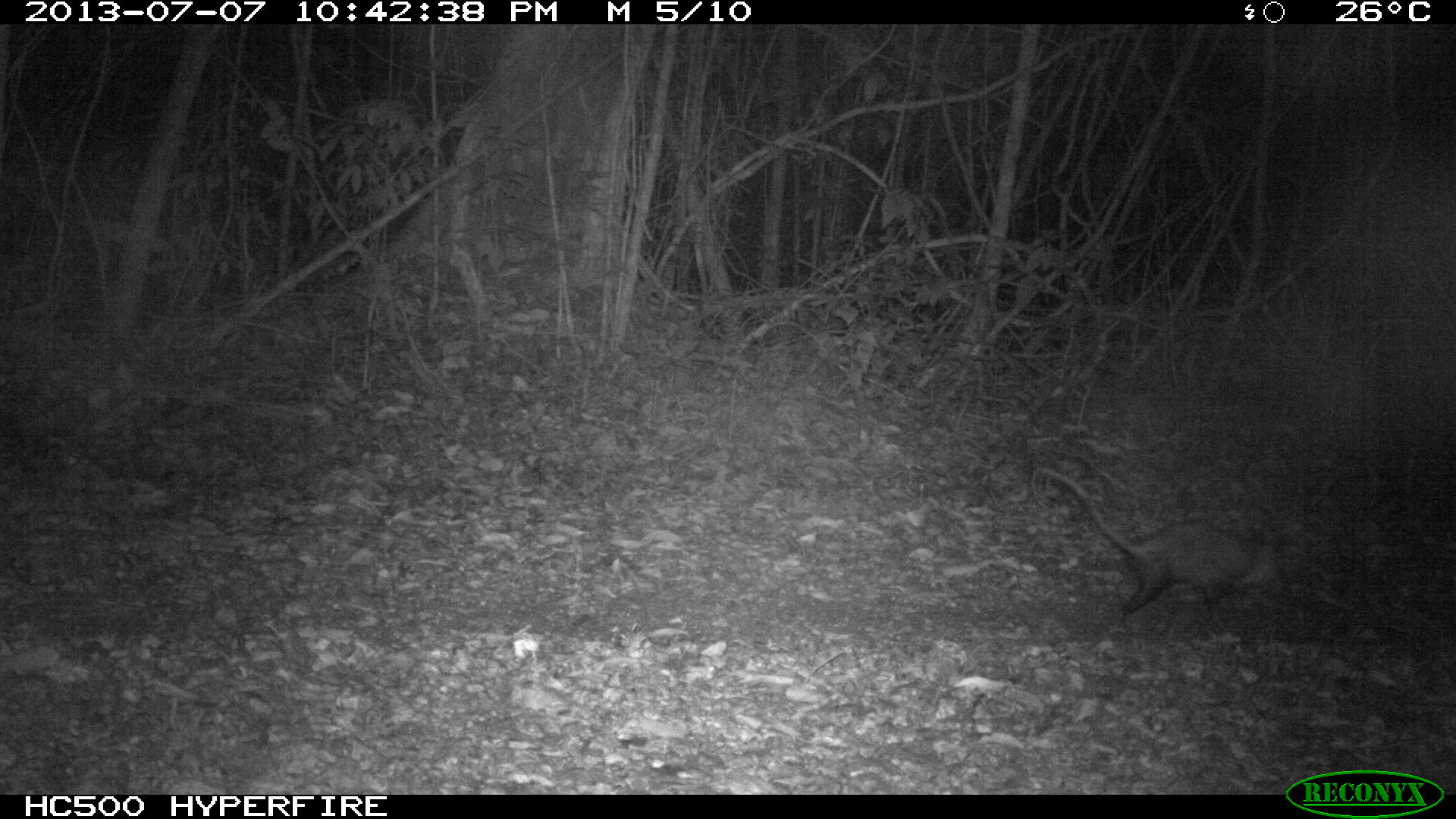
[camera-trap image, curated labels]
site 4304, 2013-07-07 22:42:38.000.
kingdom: Animalia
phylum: Chordata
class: Mammalia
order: Didelphimorphia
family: Didelphidae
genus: Didelphis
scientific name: Didelphis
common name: american opossums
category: didelphis sp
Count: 1.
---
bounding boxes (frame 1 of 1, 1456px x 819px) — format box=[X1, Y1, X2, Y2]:
didelphis sp: box=[1036, 466, 1283, 637]